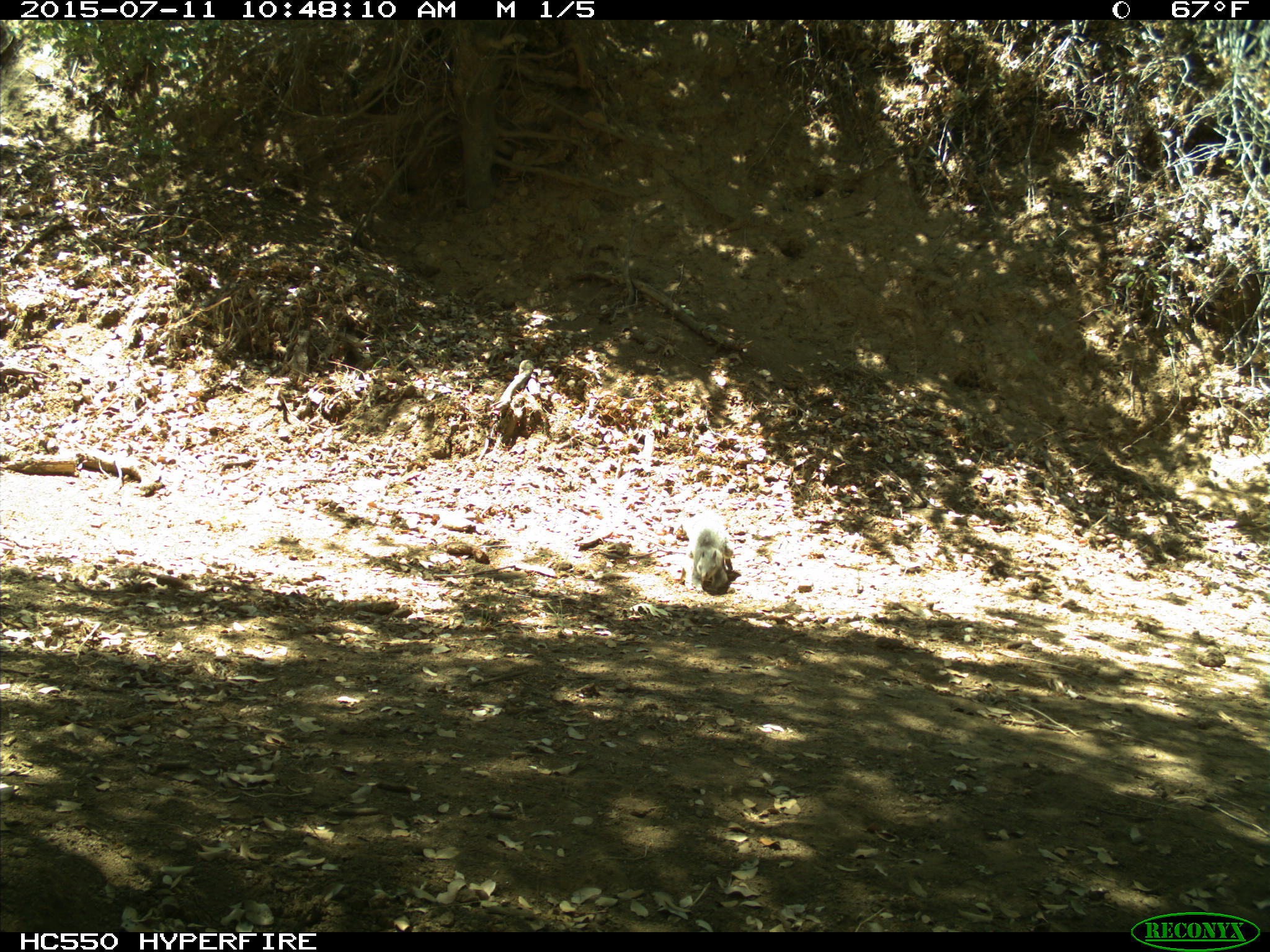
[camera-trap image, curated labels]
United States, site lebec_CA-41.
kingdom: Animalia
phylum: Chordata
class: Mammalia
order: Rodentia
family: Sciuridae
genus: Sciurus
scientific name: Sciurus carolinensis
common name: eastern gray squirrel